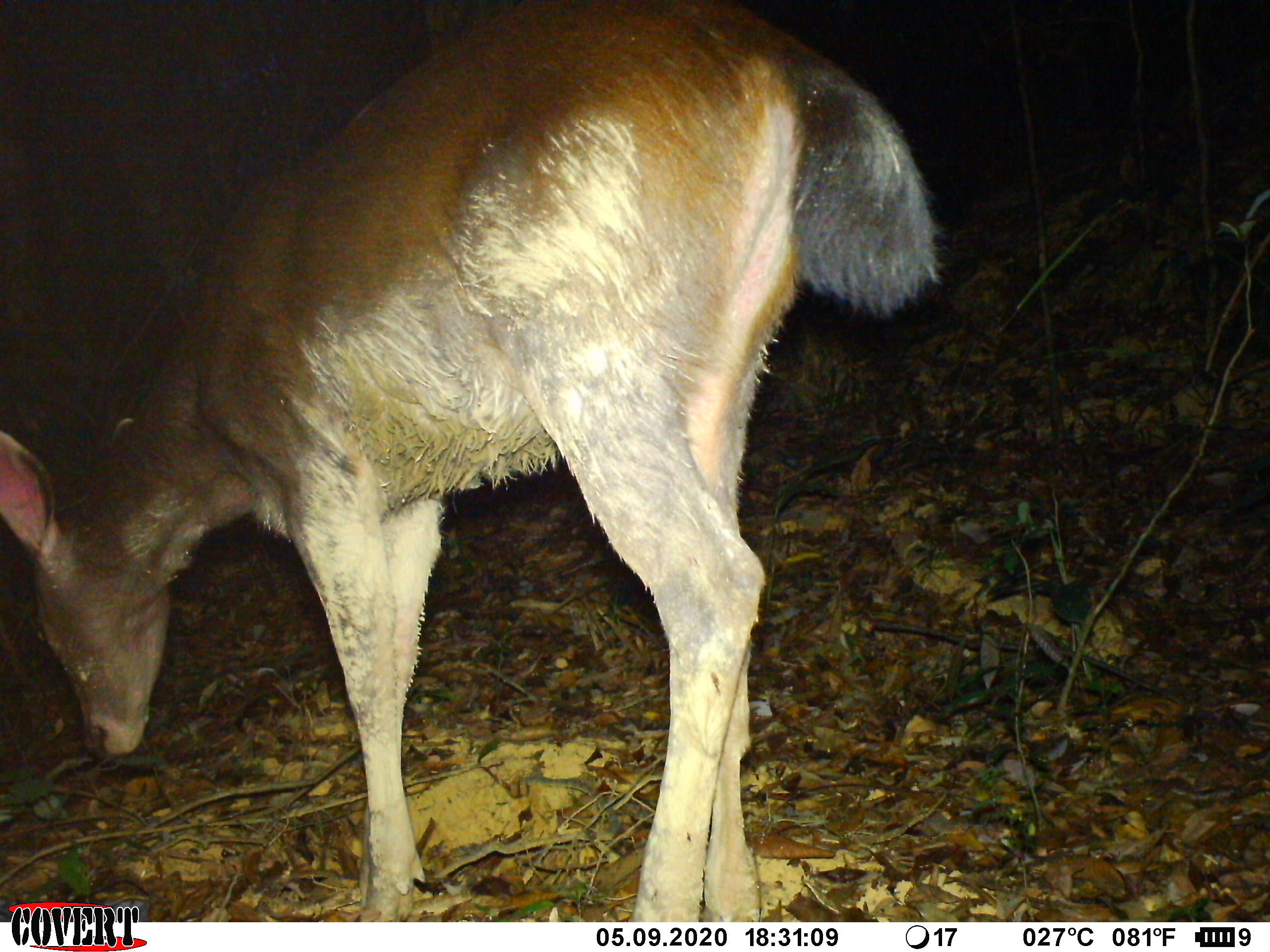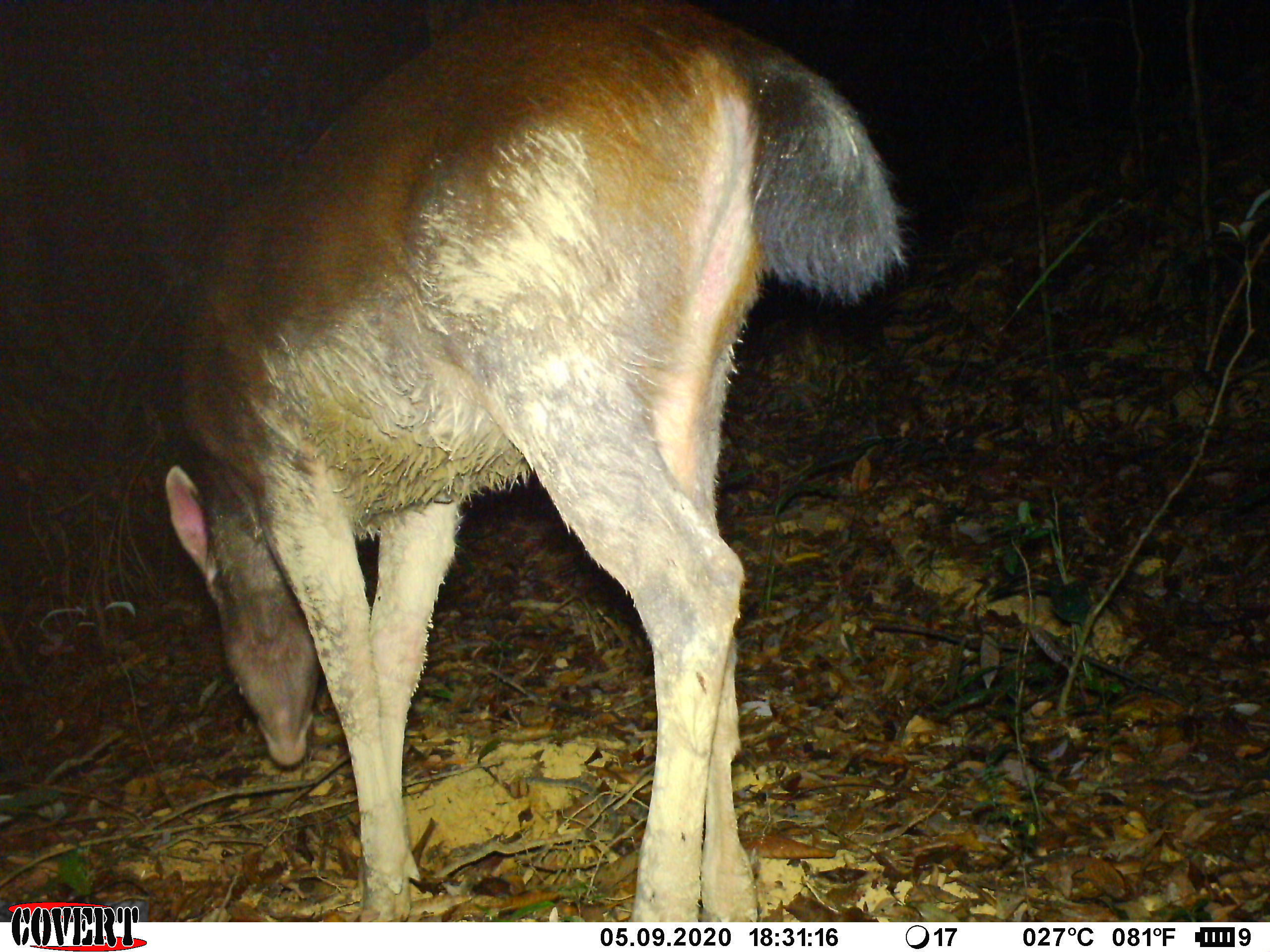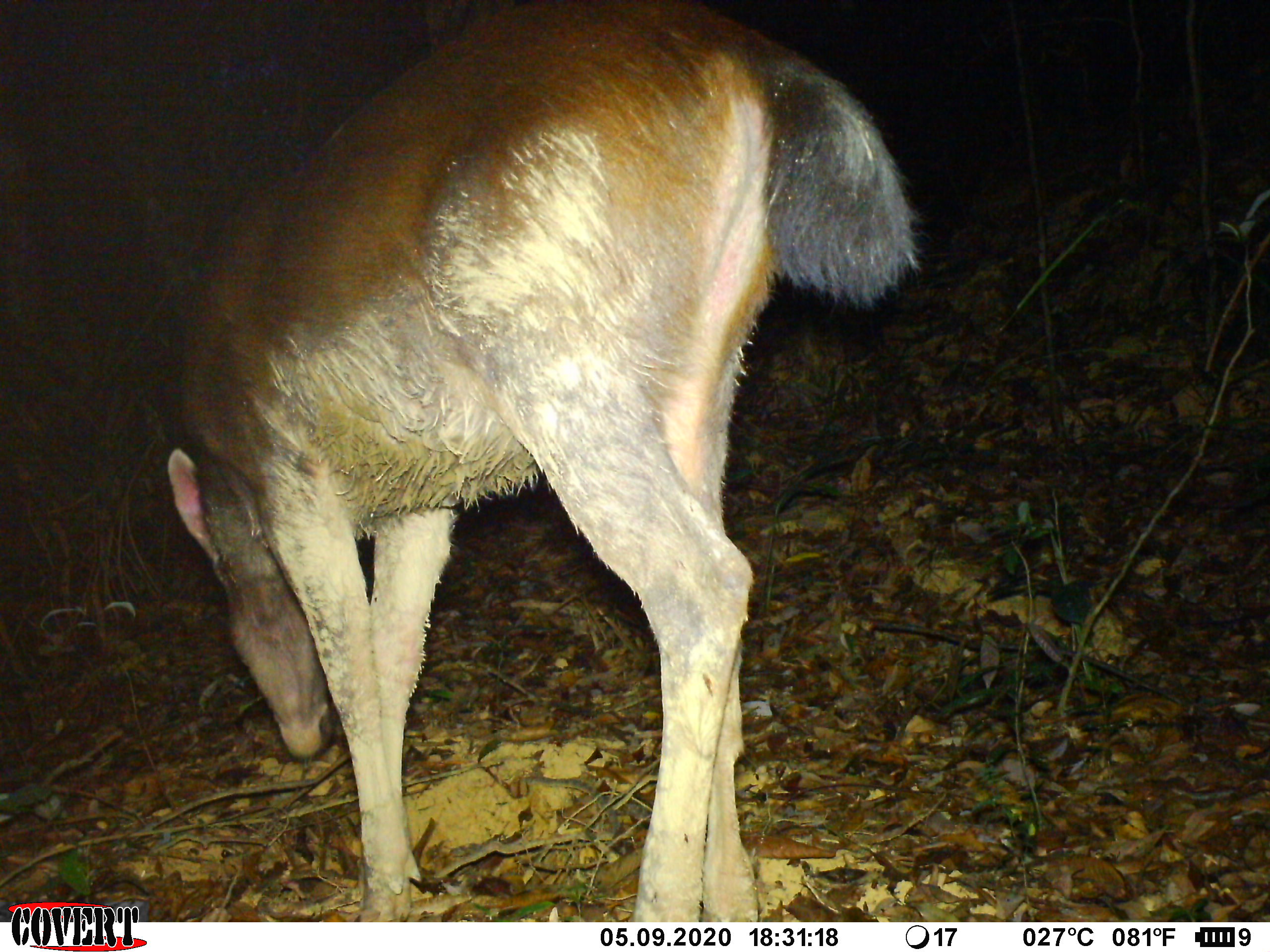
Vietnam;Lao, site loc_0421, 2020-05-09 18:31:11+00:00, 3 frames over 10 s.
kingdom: Animalia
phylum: Chordata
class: Mammalia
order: Artiodactyla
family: Cervidae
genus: Rusa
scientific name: Rusa unicolor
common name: sambar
Sambar (Rusa unicolor). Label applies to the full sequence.